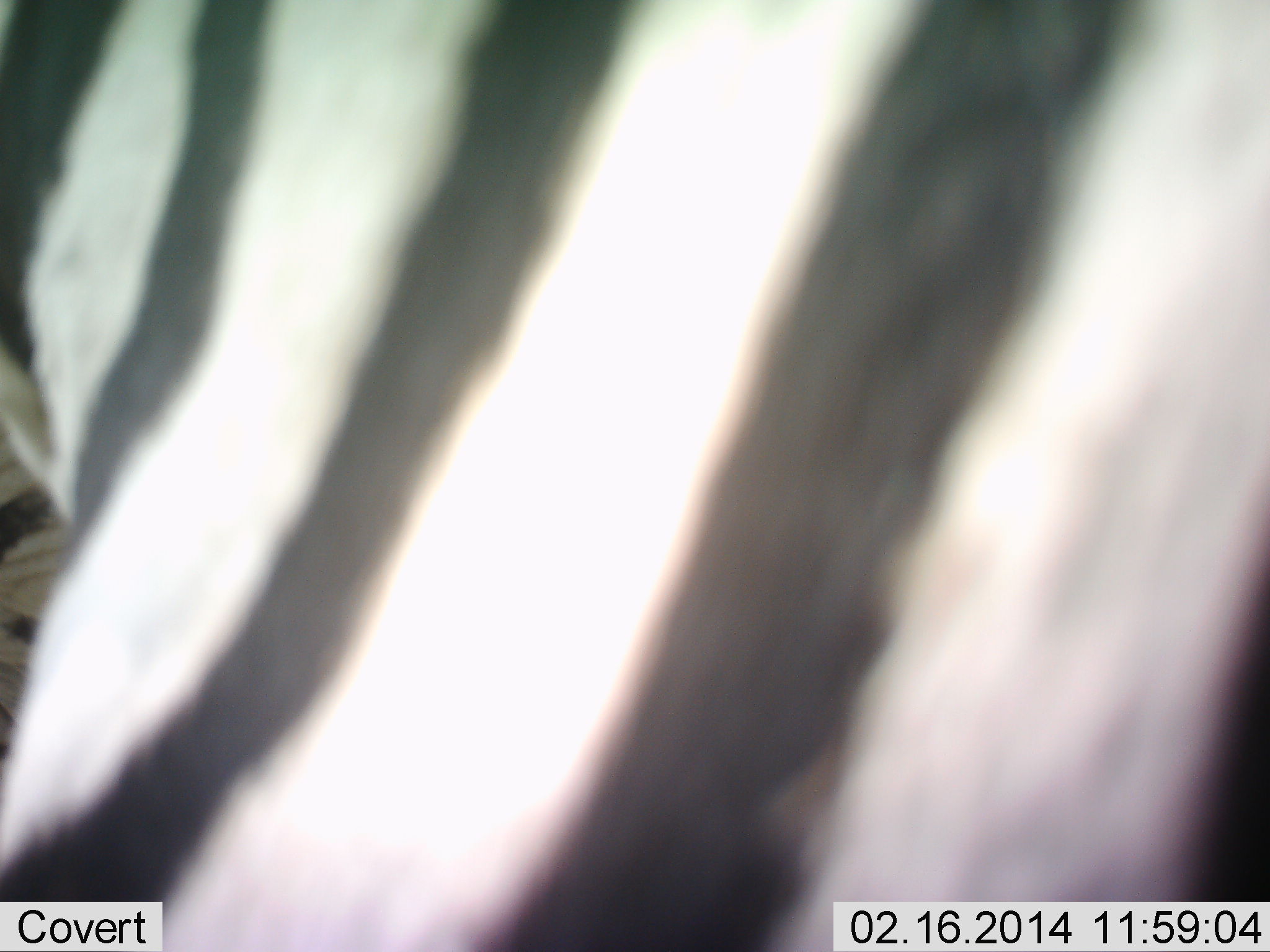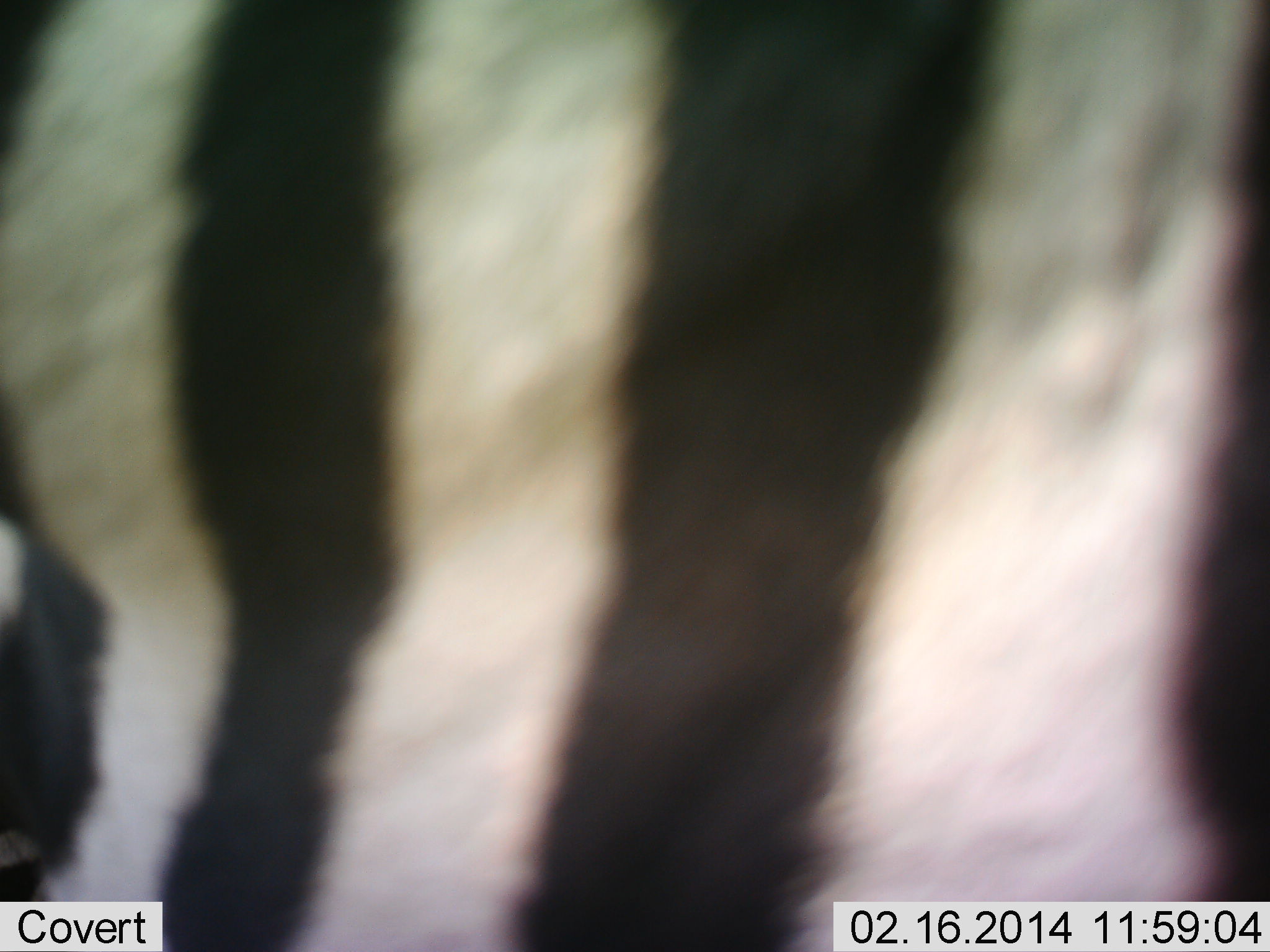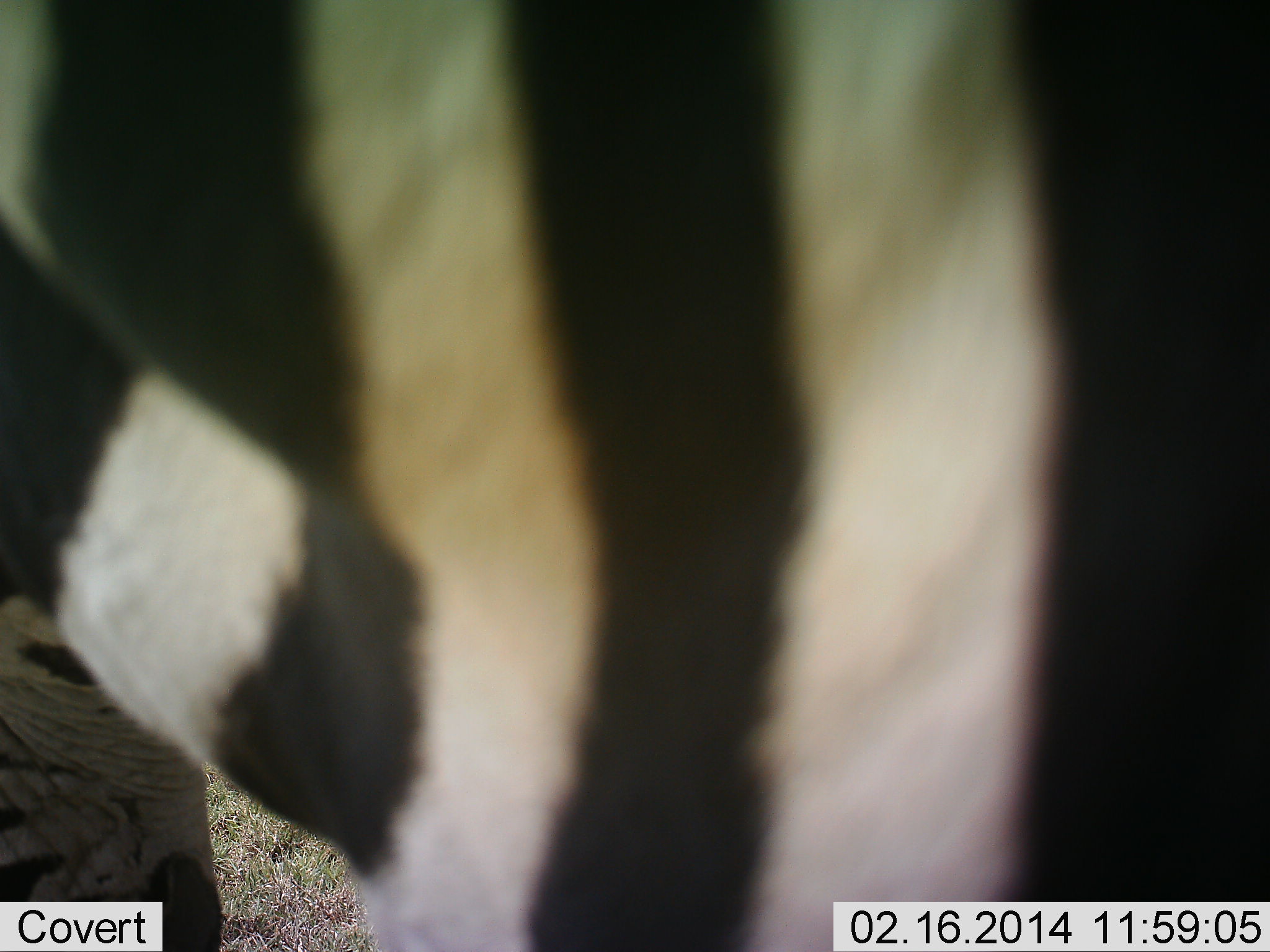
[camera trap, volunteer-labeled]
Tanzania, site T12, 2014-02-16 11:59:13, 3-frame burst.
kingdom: Animalia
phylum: Chordata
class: Mammalia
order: Perissodactyla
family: Equidae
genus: Equus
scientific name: Equus quagga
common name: plains zebra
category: zebra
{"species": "zebra (plains zebra) (Equus quagga)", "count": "1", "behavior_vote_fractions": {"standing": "90%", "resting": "0%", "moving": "20%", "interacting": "10%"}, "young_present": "0%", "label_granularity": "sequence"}